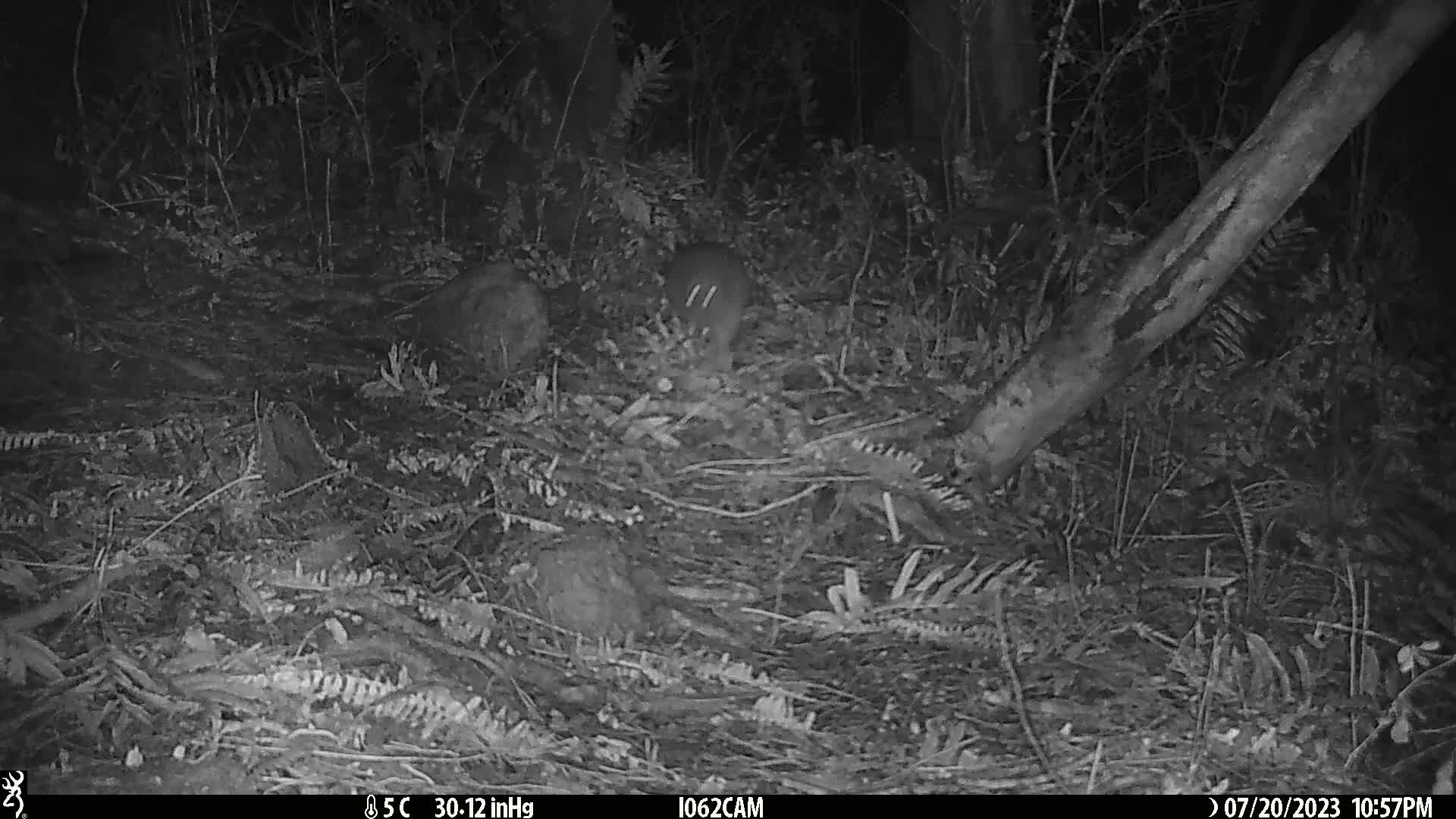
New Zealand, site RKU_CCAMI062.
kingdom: Animalia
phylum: Chordata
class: Aves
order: Apterygiformes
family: Apterygidae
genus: Apteryx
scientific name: Apteryx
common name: kiwi